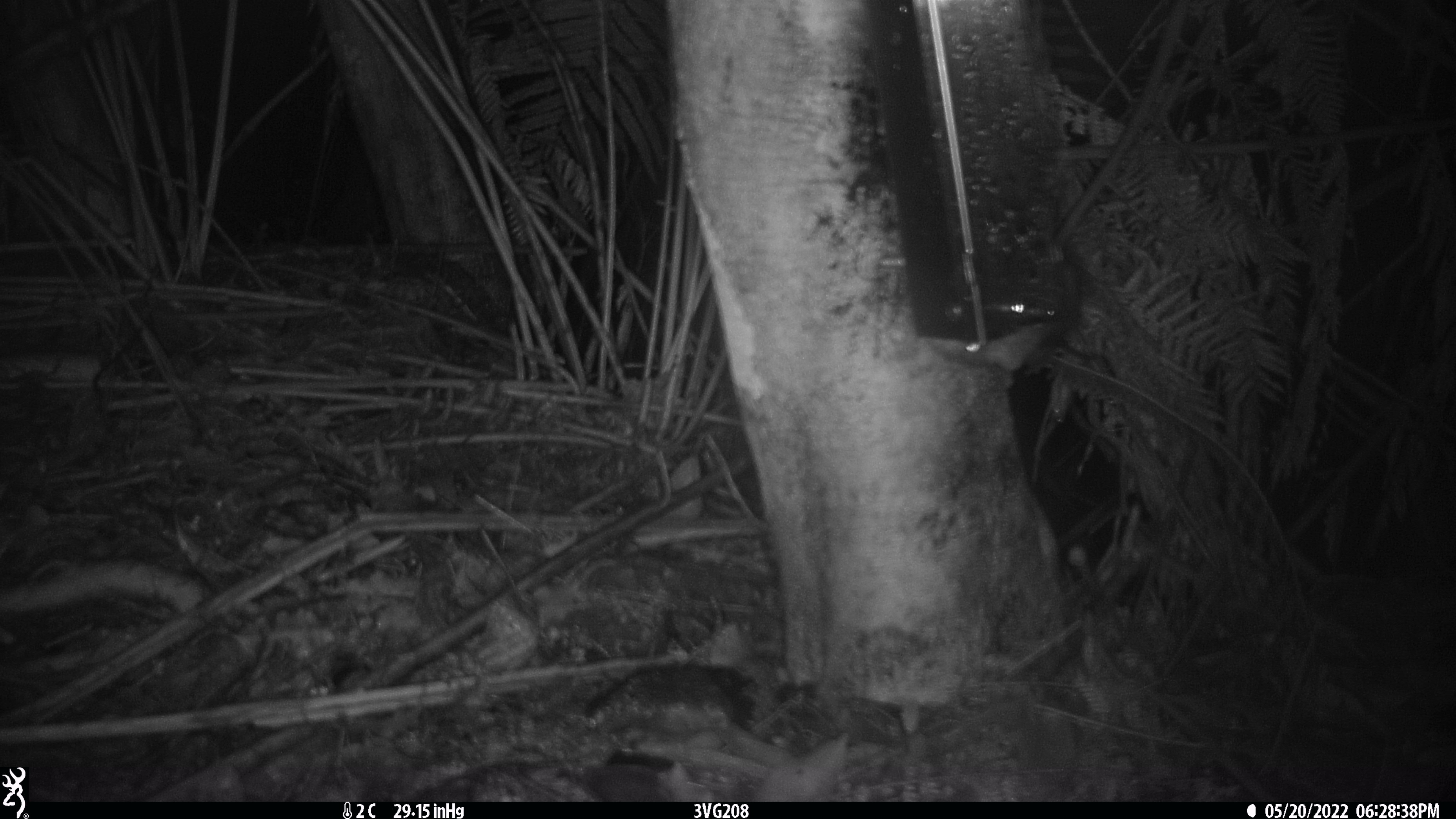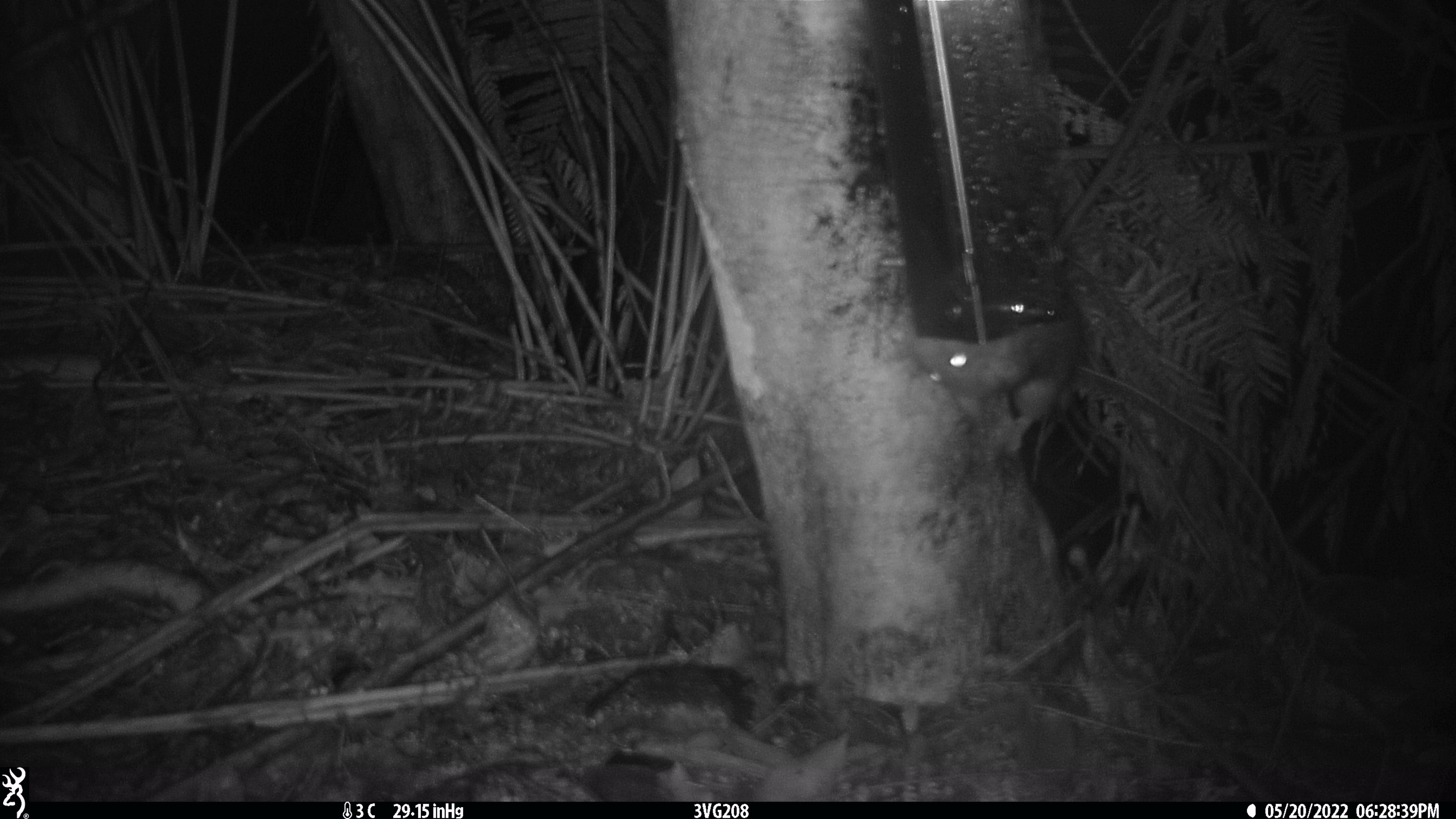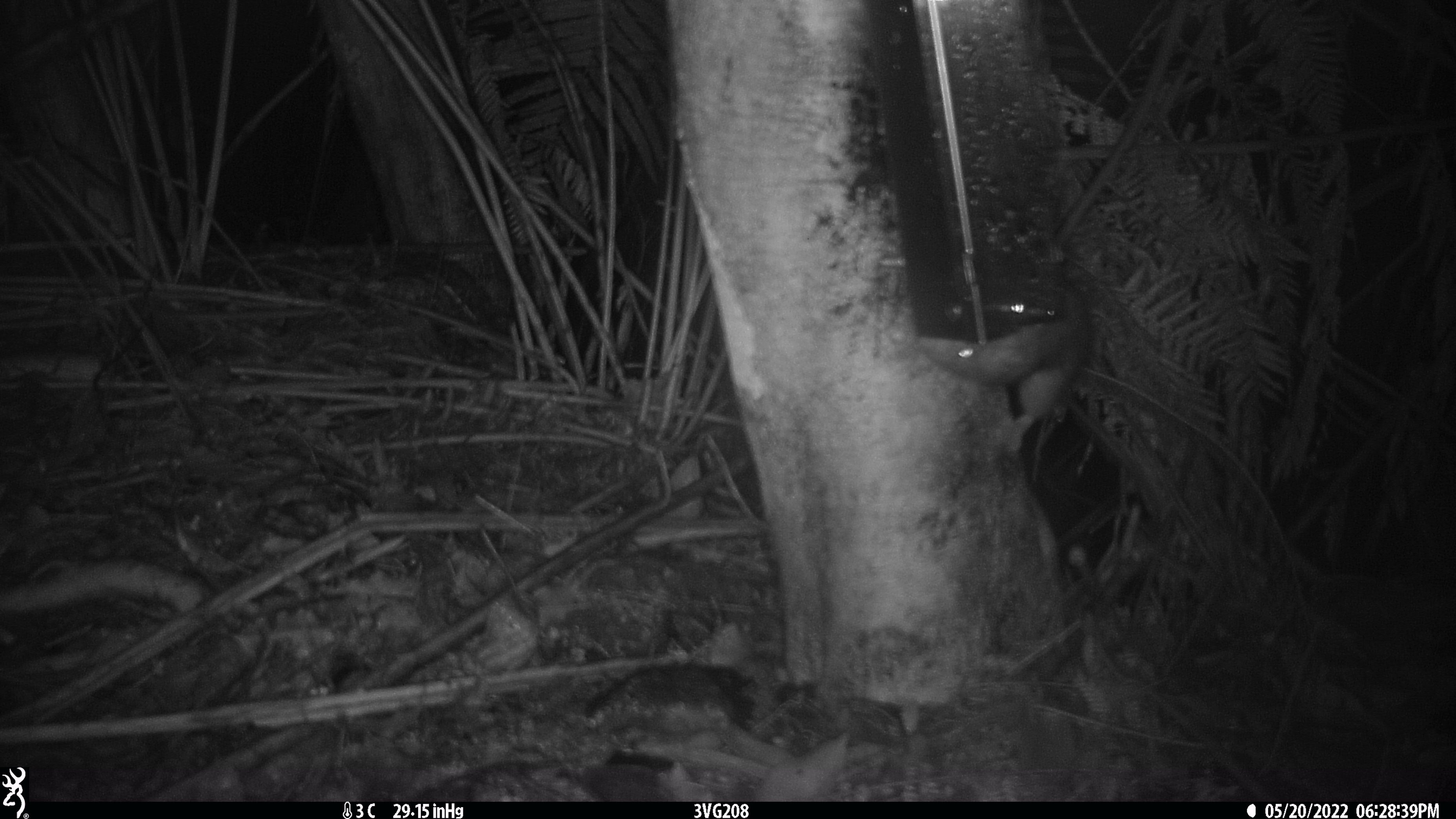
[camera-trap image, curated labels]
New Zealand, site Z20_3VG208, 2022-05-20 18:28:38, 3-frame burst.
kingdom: Animalia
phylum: Chordata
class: Mammalia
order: Rodentia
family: Muridae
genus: Rattus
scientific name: Rattus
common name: rat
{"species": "rat (Rattus)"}